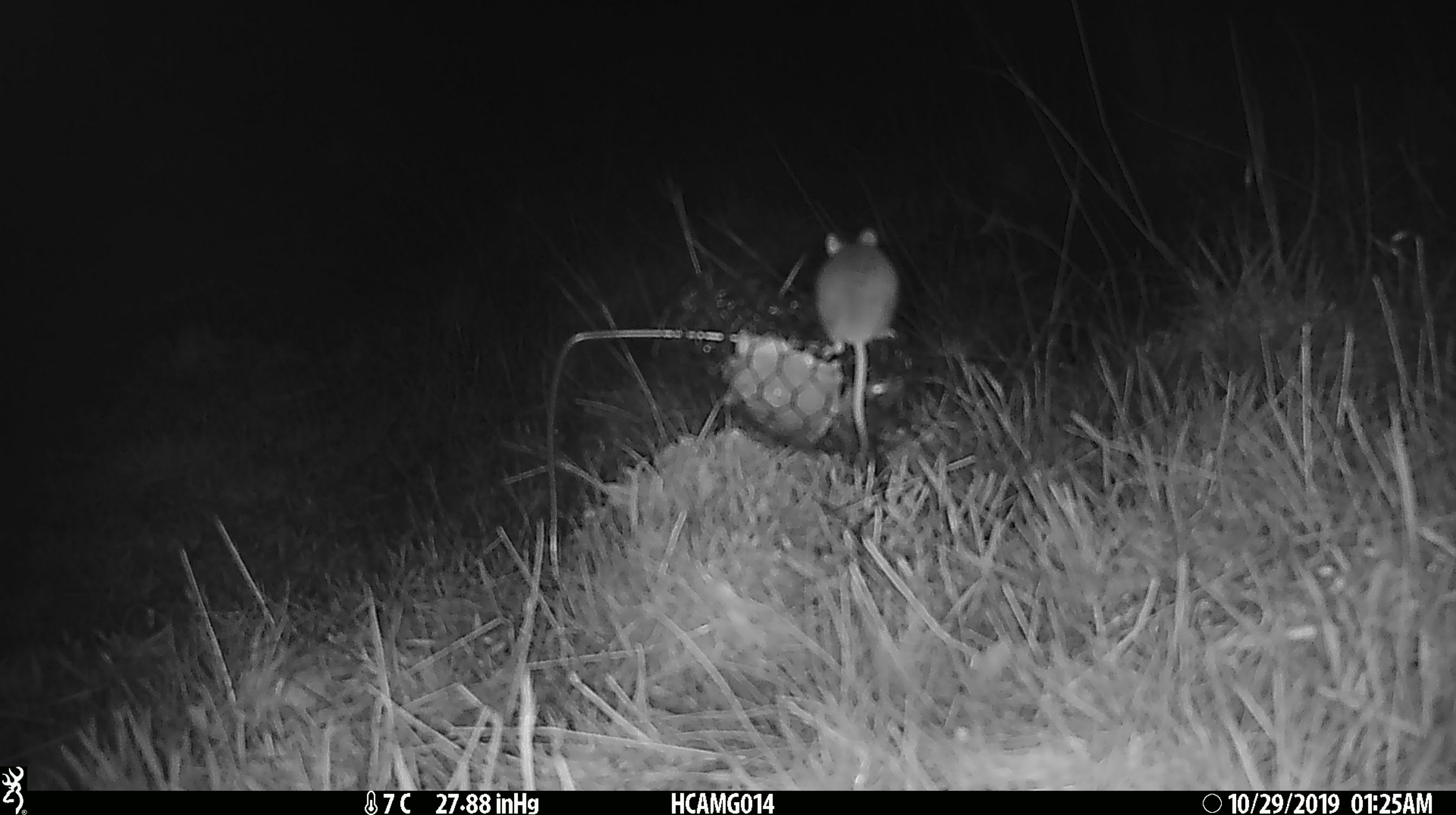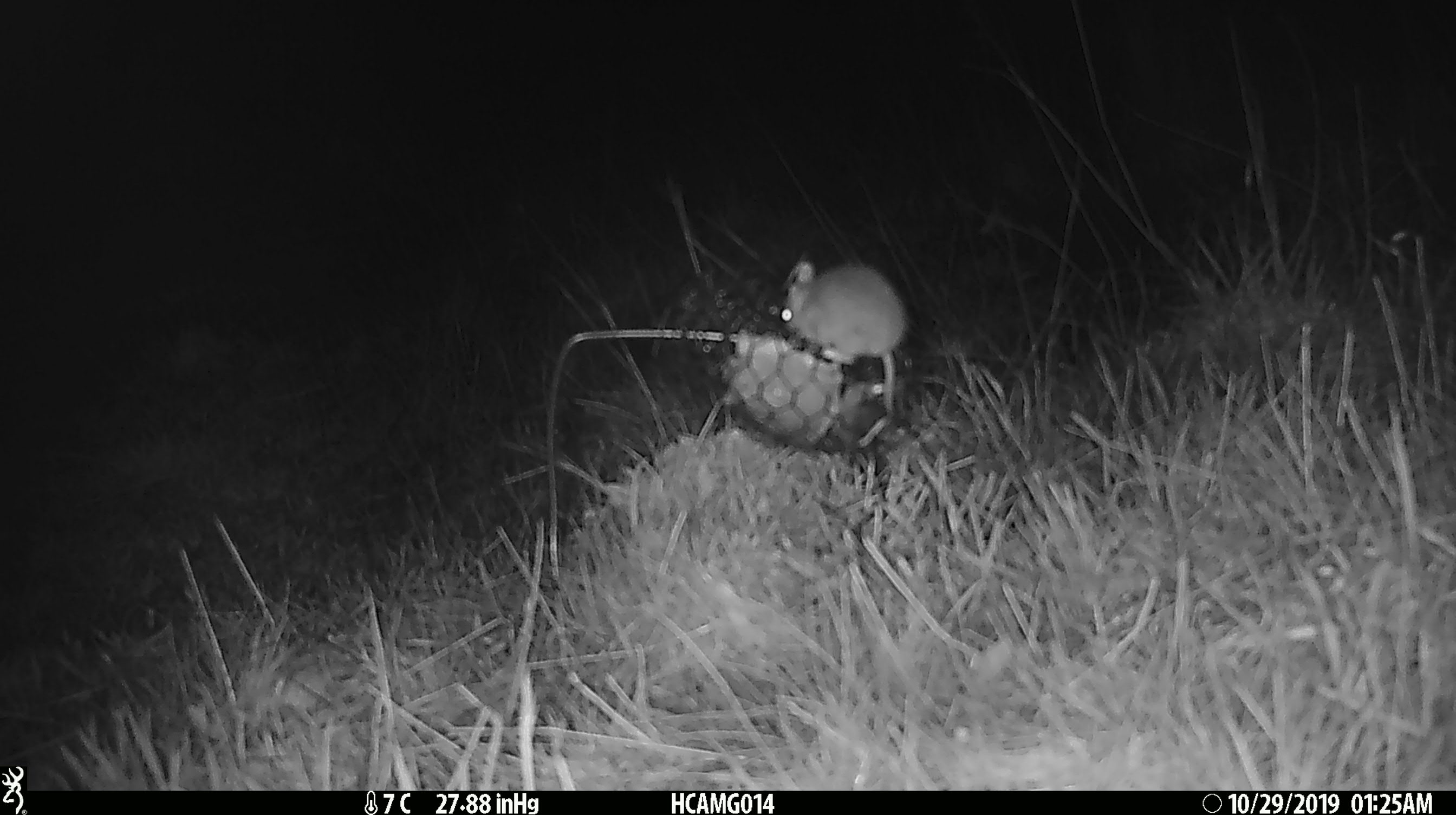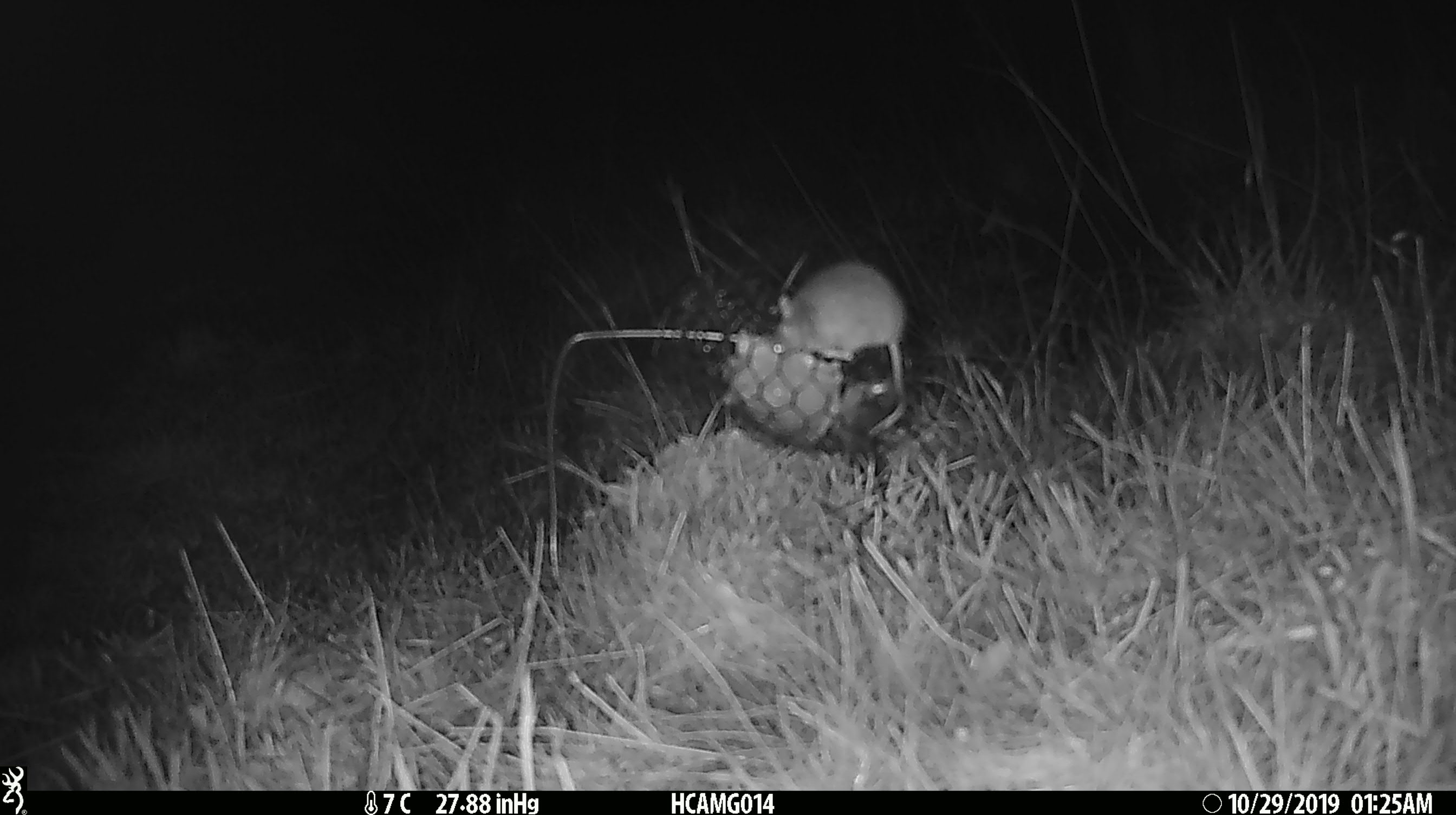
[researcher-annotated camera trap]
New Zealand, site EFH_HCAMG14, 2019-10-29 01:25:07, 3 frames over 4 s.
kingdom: Animalia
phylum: Chordata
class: Mammalia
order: Rodentia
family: Muridae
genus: Mus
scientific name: Mus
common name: mouse